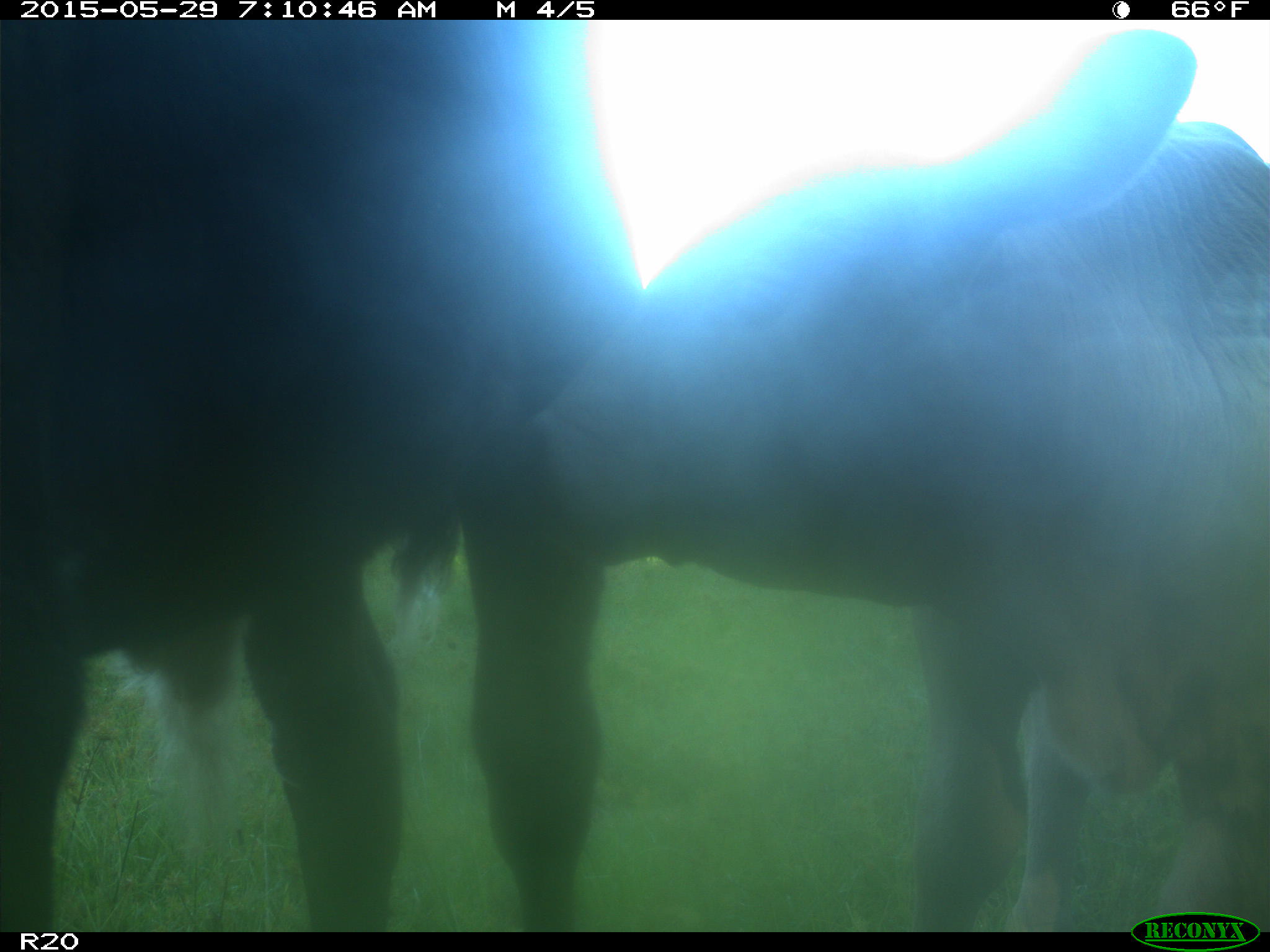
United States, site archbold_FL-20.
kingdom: Animalia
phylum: Chordata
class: Mammalia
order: Artiodactyla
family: Bovidae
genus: Bos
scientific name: Bos taurus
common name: domestic cow